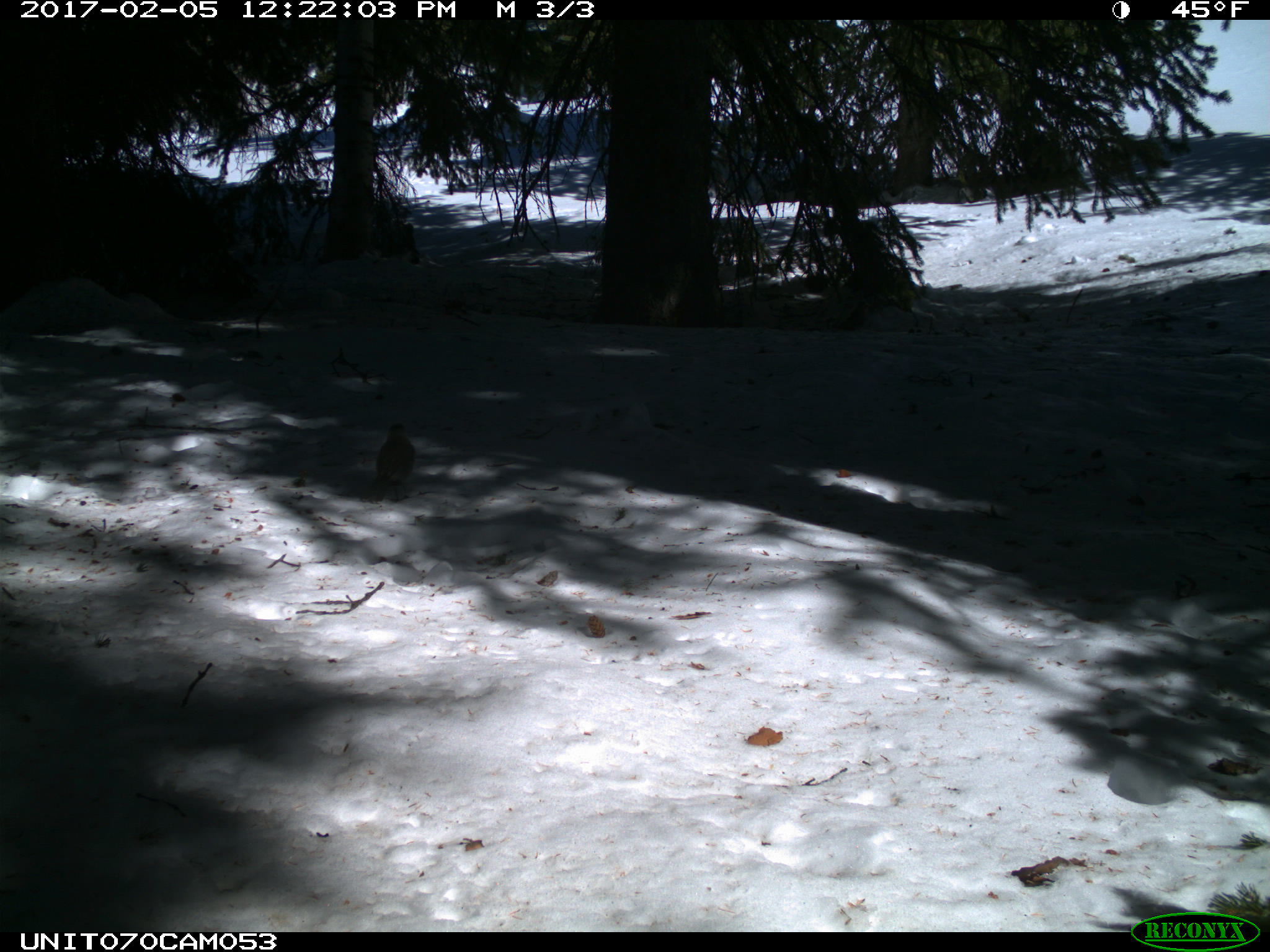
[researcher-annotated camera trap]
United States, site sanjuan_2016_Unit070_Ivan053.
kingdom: Animalia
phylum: Chordata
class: Aves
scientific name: Aves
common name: birds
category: unidentified bird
Unidentified bird (birds) (Aves).